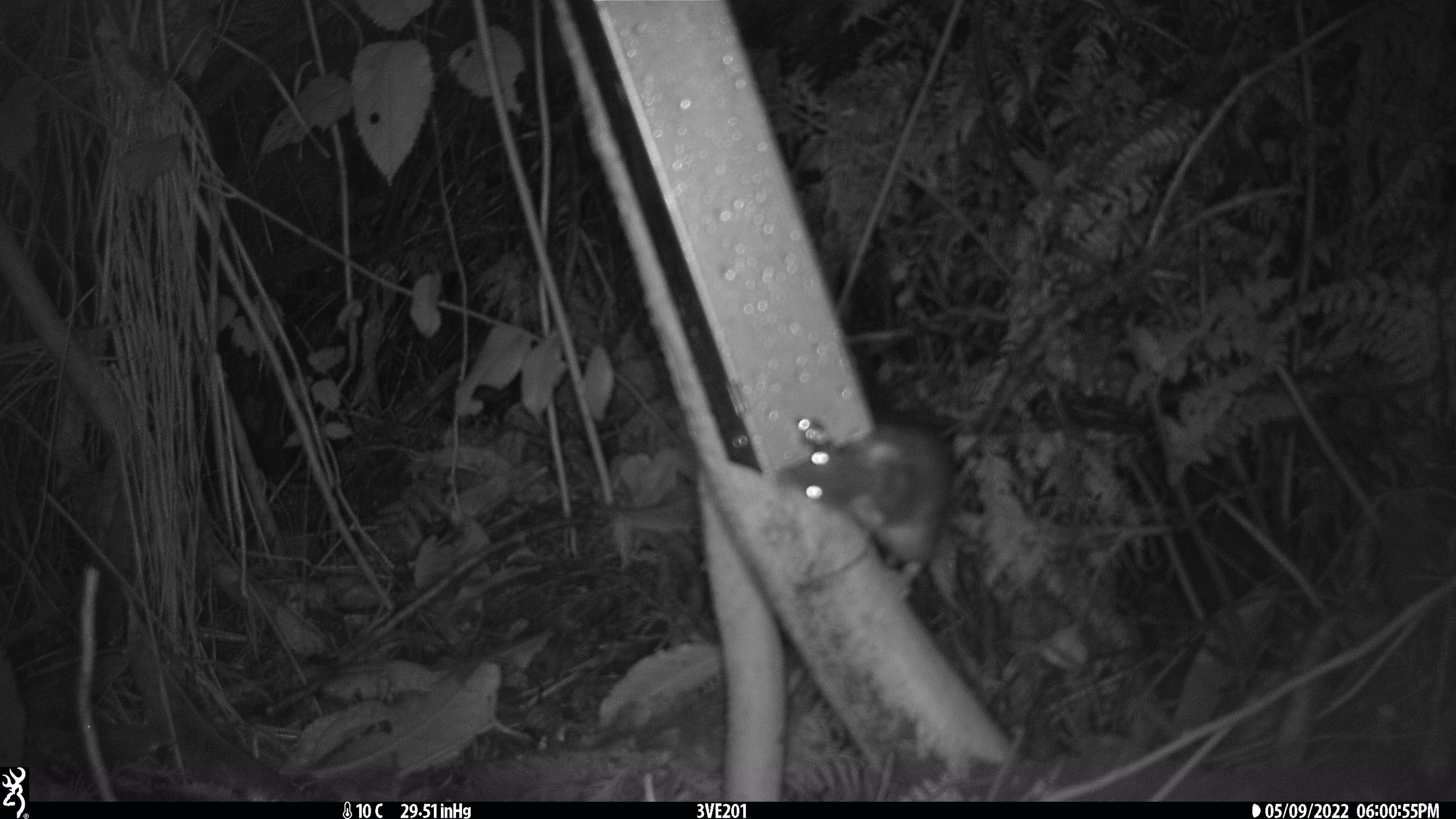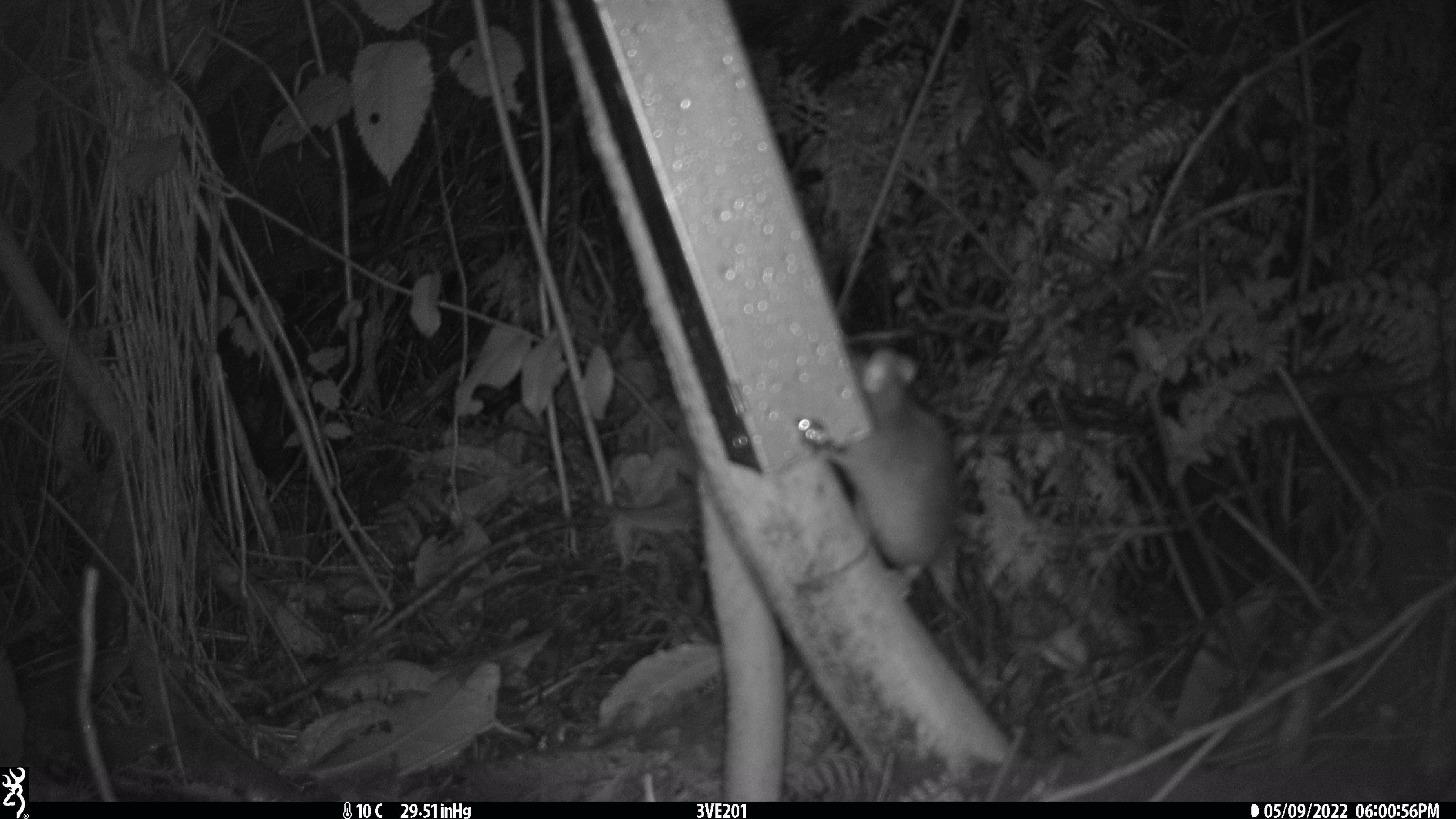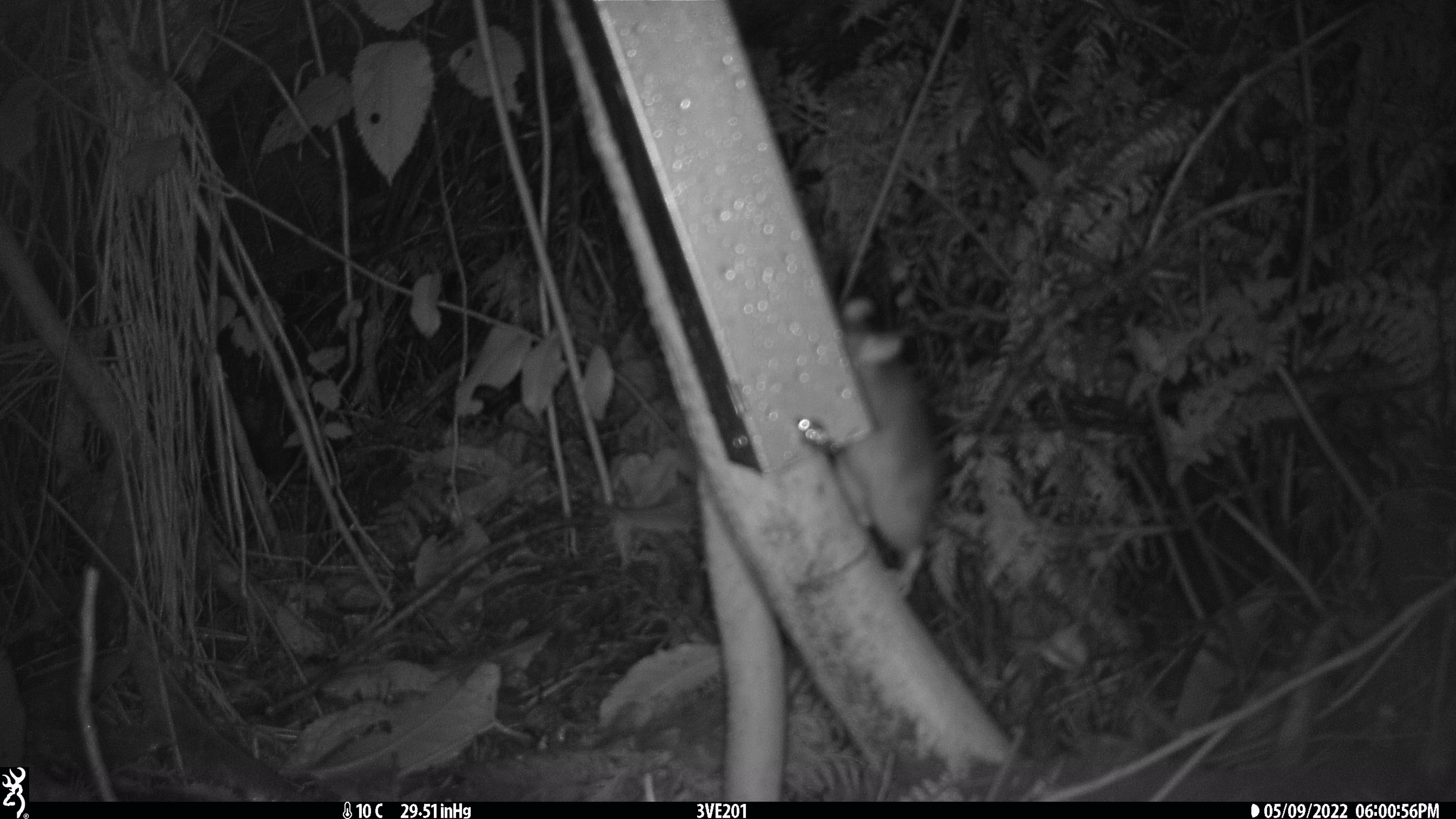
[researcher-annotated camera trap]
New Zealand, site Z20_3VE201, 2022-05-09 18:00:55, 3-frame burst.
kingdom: Animalia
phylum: Chordata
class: Mammalia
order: Rodentia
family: Muridae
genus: Rattus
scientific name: Rattus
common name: rat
Rat (Rattus).